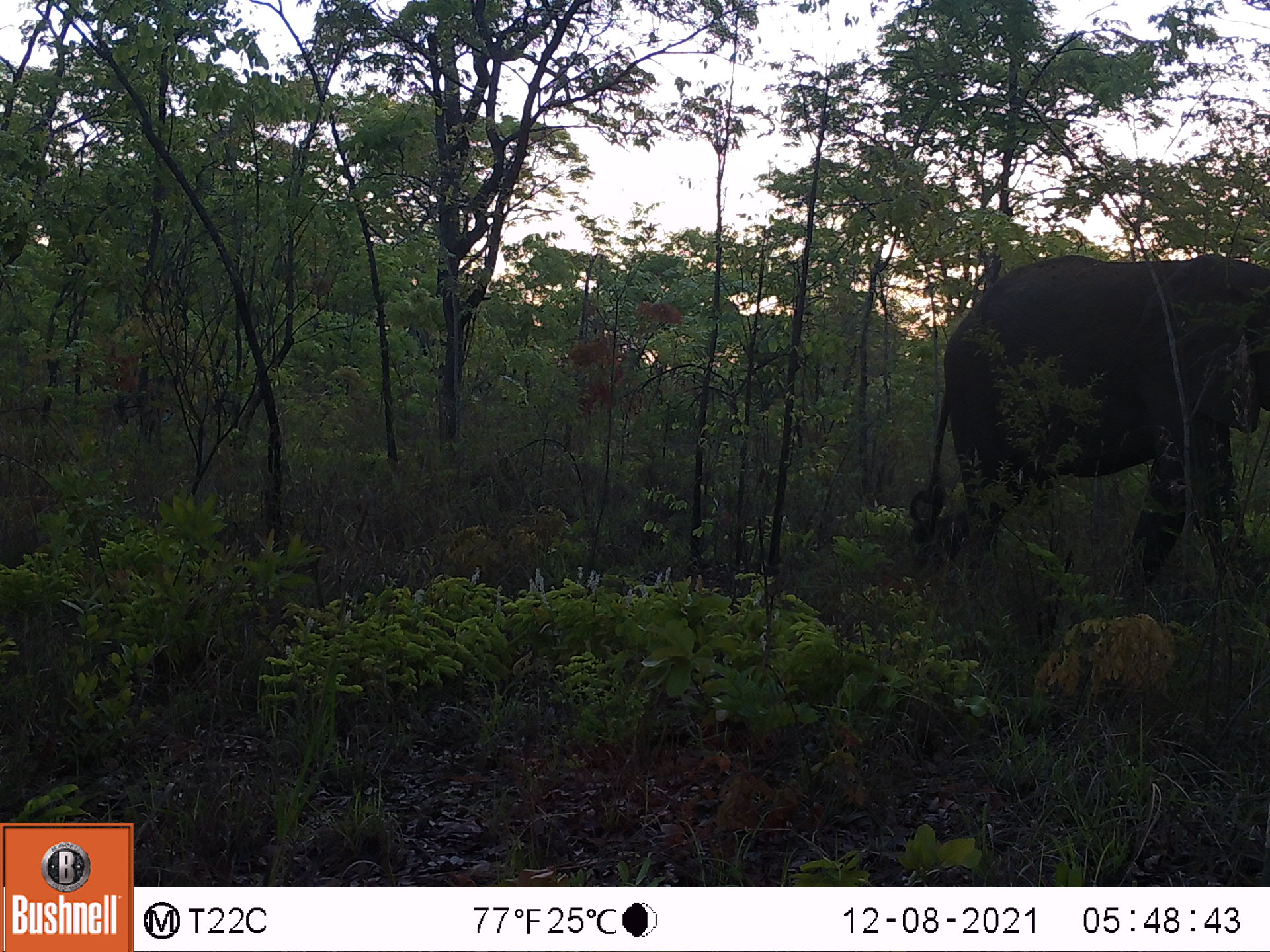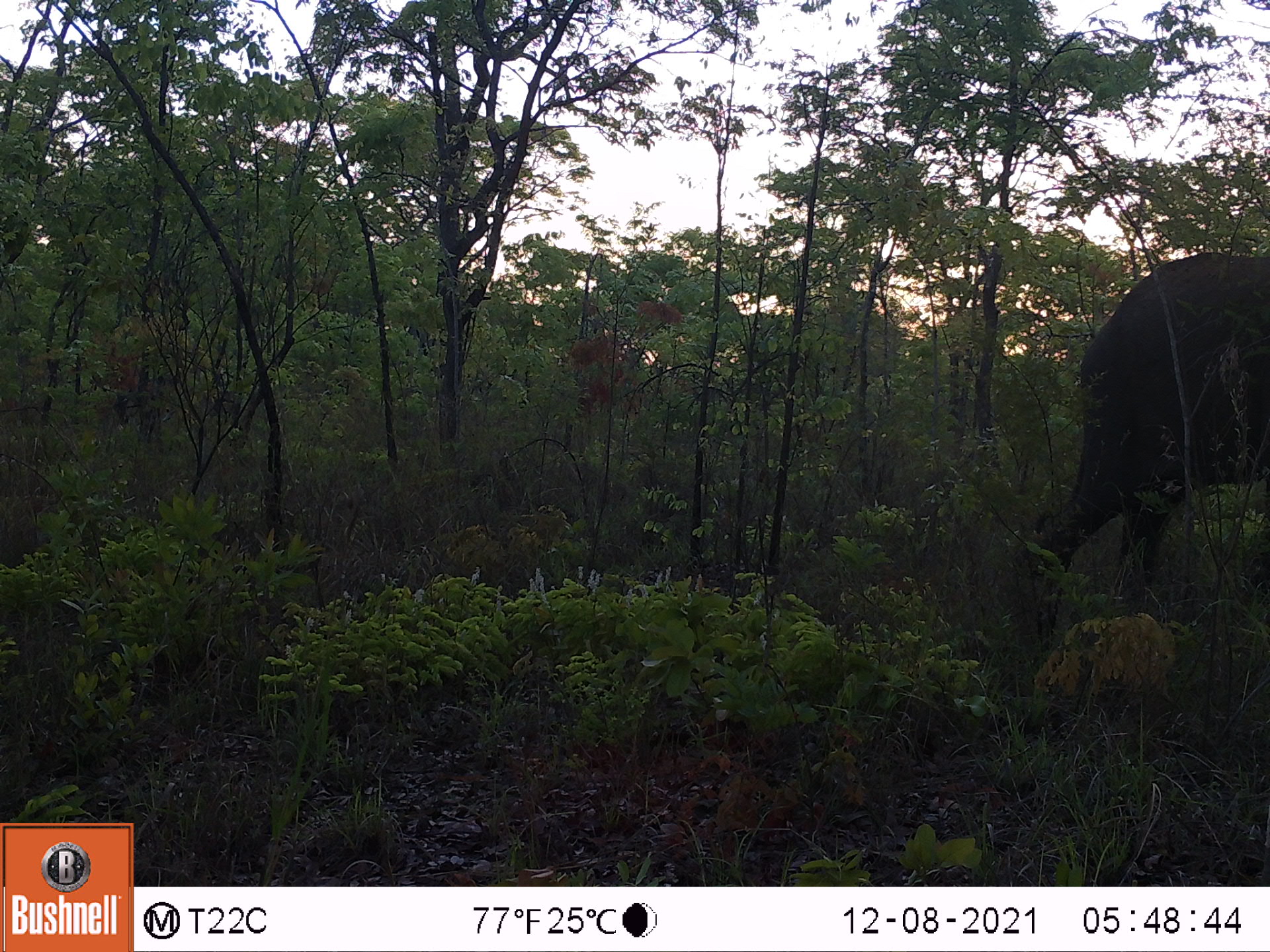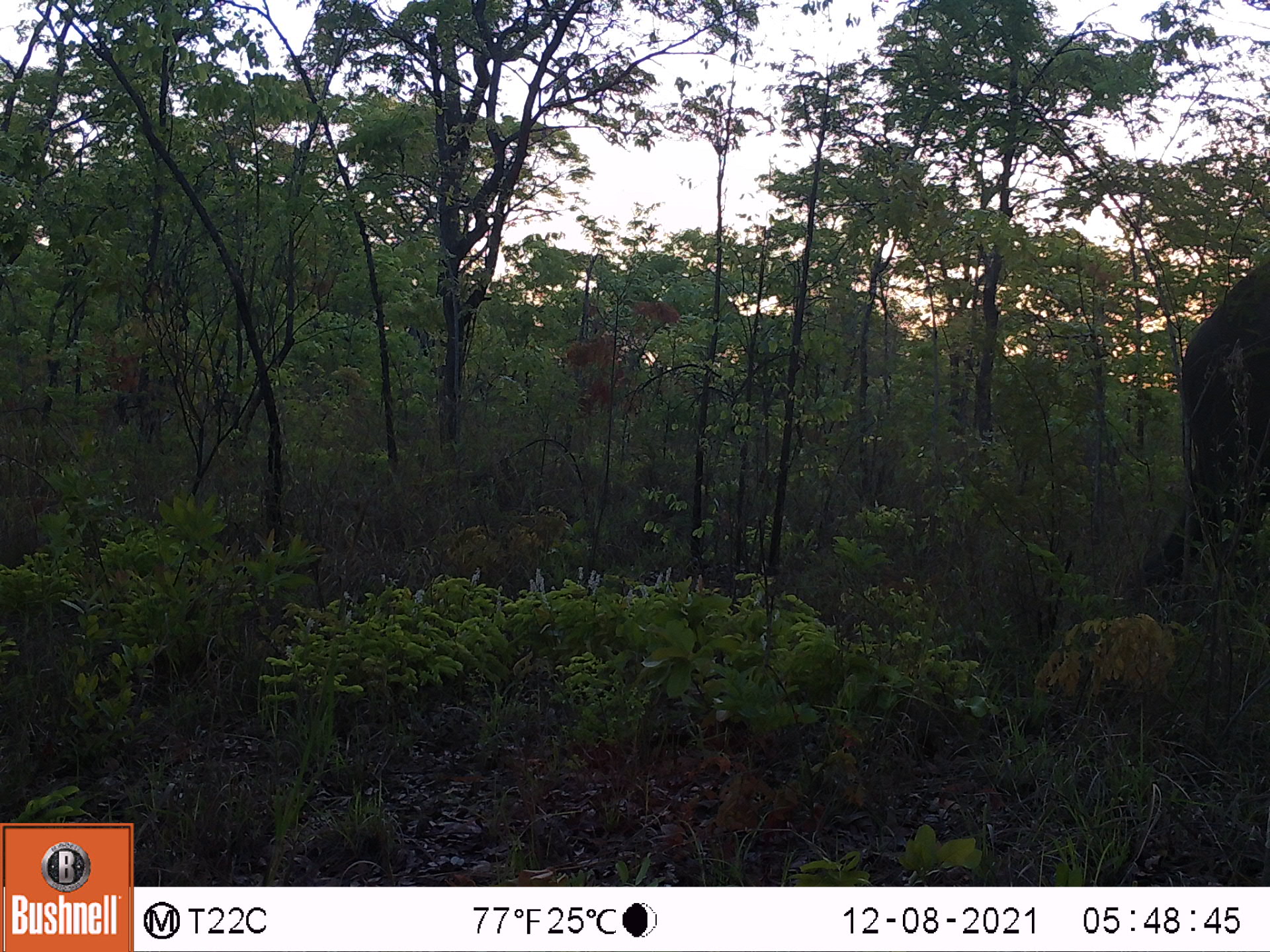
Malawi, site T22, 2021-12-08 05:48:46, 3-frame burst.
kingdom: Animalia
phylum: Chordata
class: Mammalia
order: Proboscidea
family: Elephantidae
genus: Loxodonta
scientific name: Loxodonta africana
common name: african savanna elephant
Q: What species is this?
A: African savanna elephant (Loxodonta africana).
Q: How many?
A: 1.